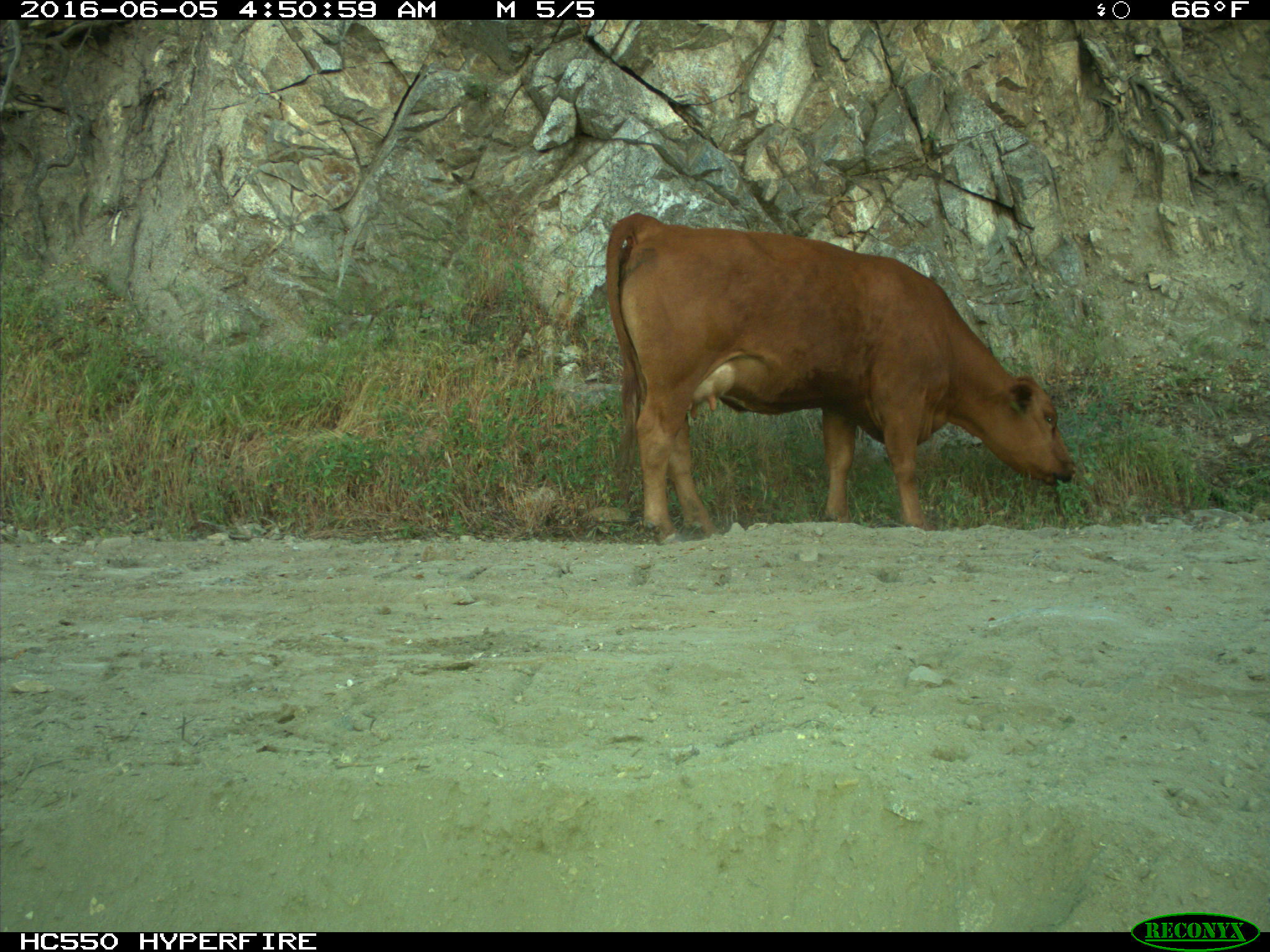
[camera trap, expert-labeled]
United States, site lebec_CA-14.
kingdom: Animalia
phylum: Chordata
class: Mammalia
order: Artiodactyla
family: Bovidae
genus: Bos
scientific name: Bos taurus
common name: domestic cow